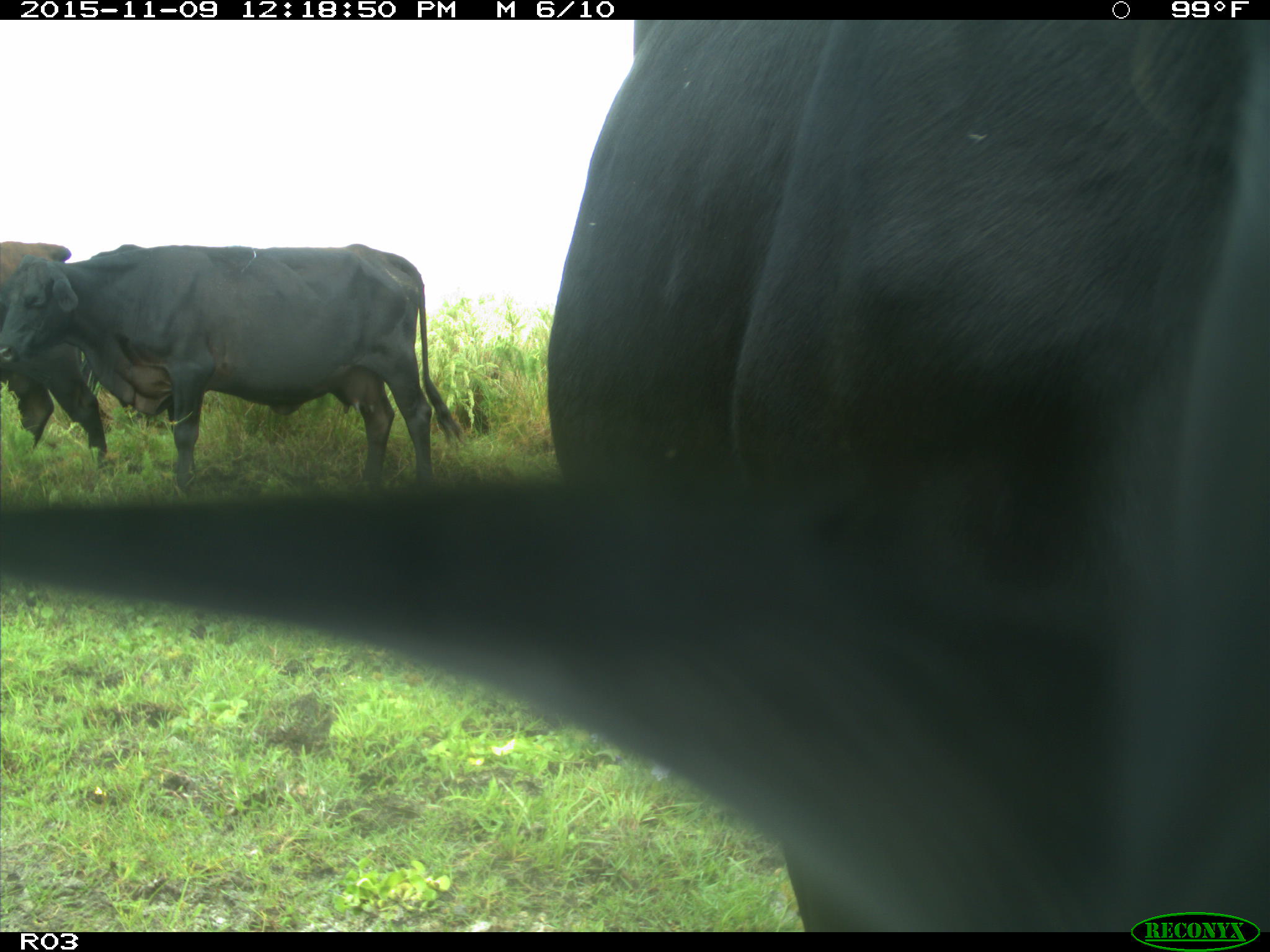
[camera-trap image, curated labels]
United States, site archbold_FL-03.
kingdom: Animalia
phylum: Chordata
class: Mammalia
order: Artiodactyla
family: Bovidae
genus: Bos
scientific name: Bos taurus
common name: domestic cow